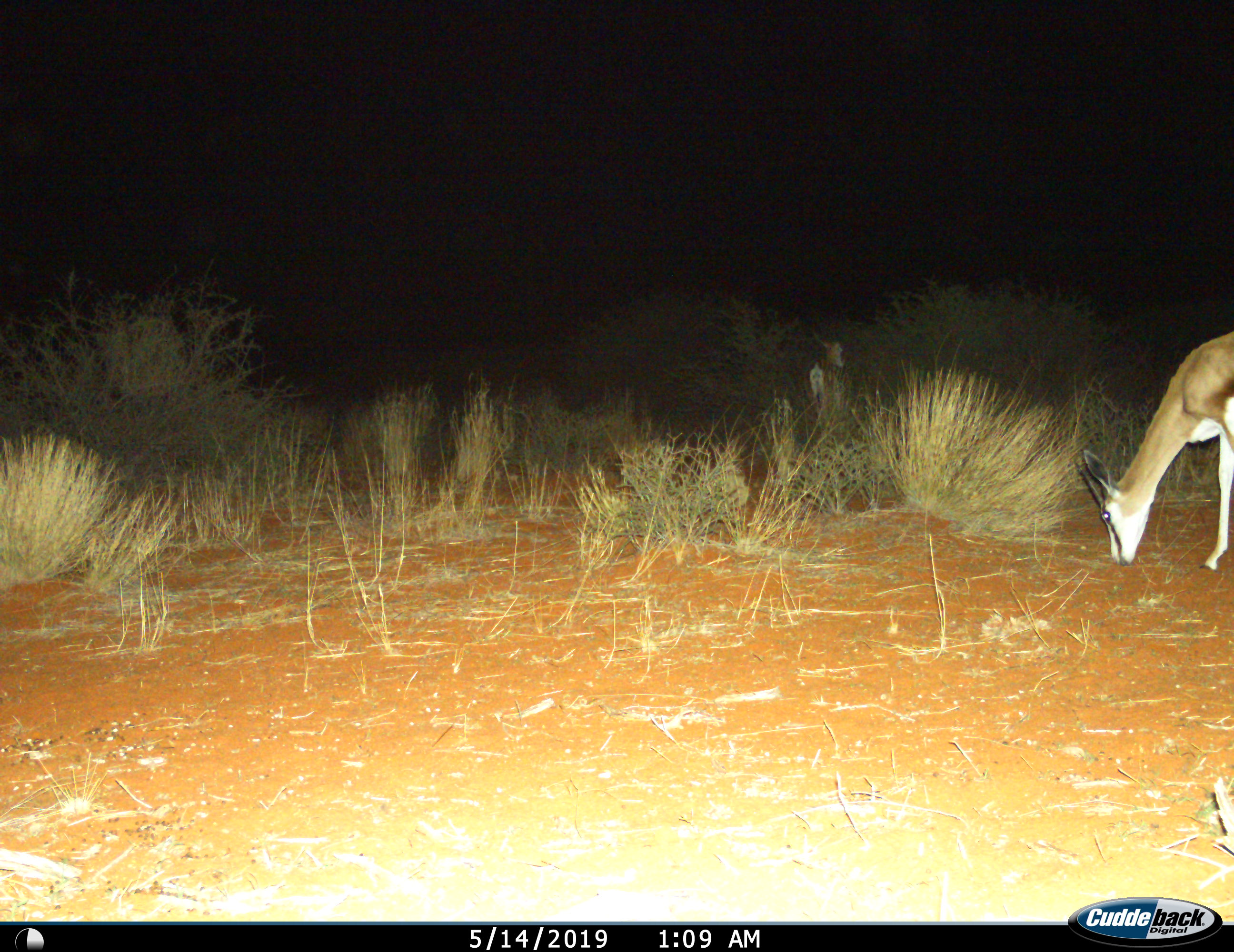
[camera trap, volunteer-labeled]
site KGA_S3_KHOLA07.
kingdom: Animalia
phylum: Chordata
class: Mammalia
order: Artiodactyla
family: Bovidae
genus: Antidorcas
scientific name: Antidorcas marsupialis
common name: springbok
Springbok (Antidorcas marsupialis), count 1. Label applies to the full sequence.